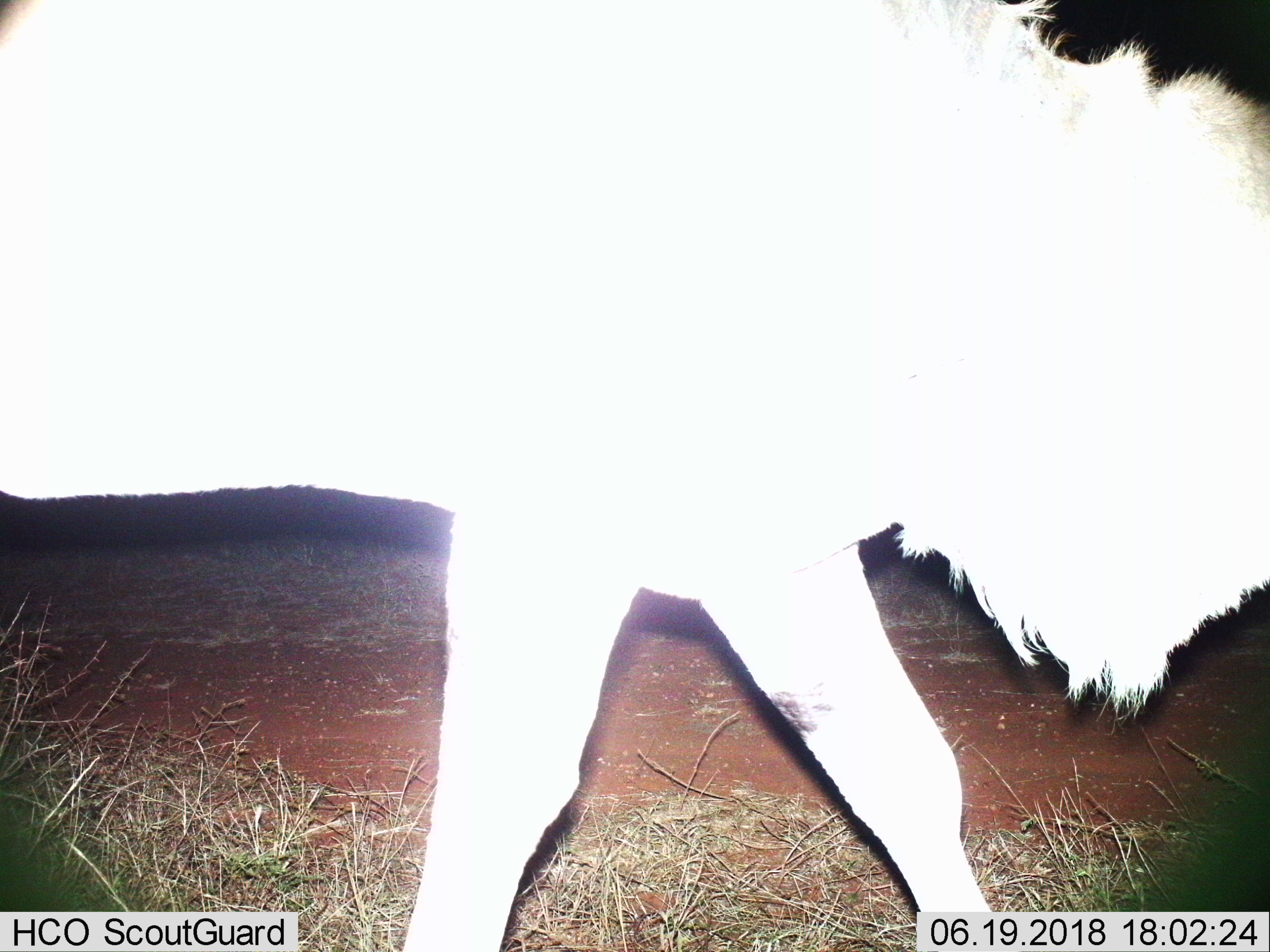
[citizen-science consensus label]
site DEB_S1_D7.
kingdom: Animalia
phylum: Chordata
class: Mammalia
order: Artiodactyla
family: Bovidae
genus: Connochaetes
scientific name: Connochaetes taurinus taurinus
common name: blue wildebeest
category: wildebeestblue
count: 1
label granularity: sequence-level